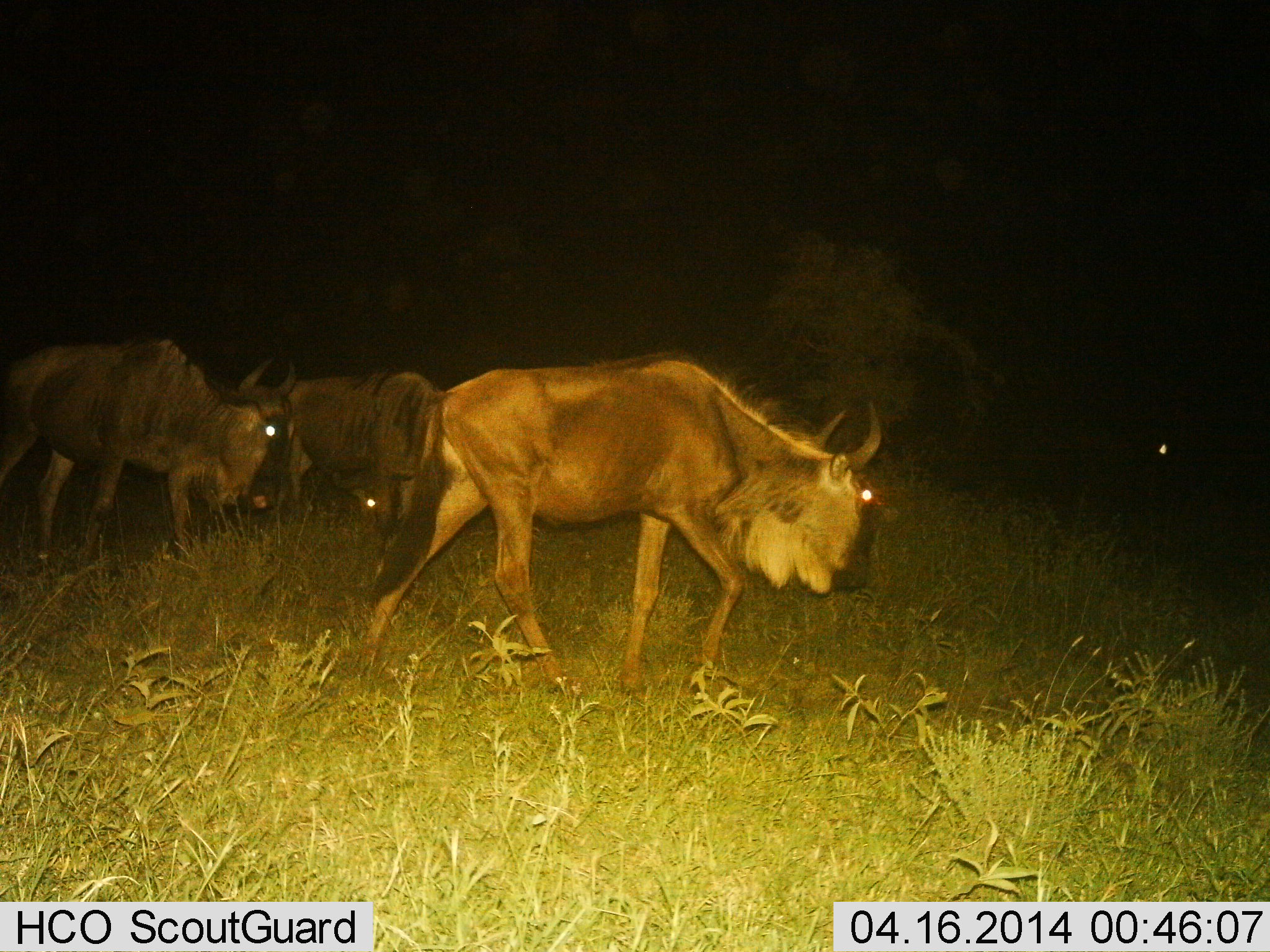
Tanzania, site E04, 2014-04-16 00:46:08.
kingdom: Animalia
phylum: Chordata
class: Mammalia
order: Artiodactyla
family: Bovidae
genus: Connochaetes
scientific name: Connochaetes taurinus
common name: blue wildebeest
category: wildebeest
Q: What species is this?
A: Wildebeest (blue wildebeest) (Connochaetes taurinus).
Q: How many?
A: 3.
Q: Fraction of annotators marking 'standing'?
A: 20%.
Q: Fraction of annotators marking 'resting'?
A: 0%.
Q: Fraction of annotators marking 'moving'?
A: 100%.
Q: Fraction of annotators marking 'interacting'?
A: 0%.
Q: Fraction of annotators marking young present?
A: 0%.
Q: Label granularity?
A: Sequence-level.